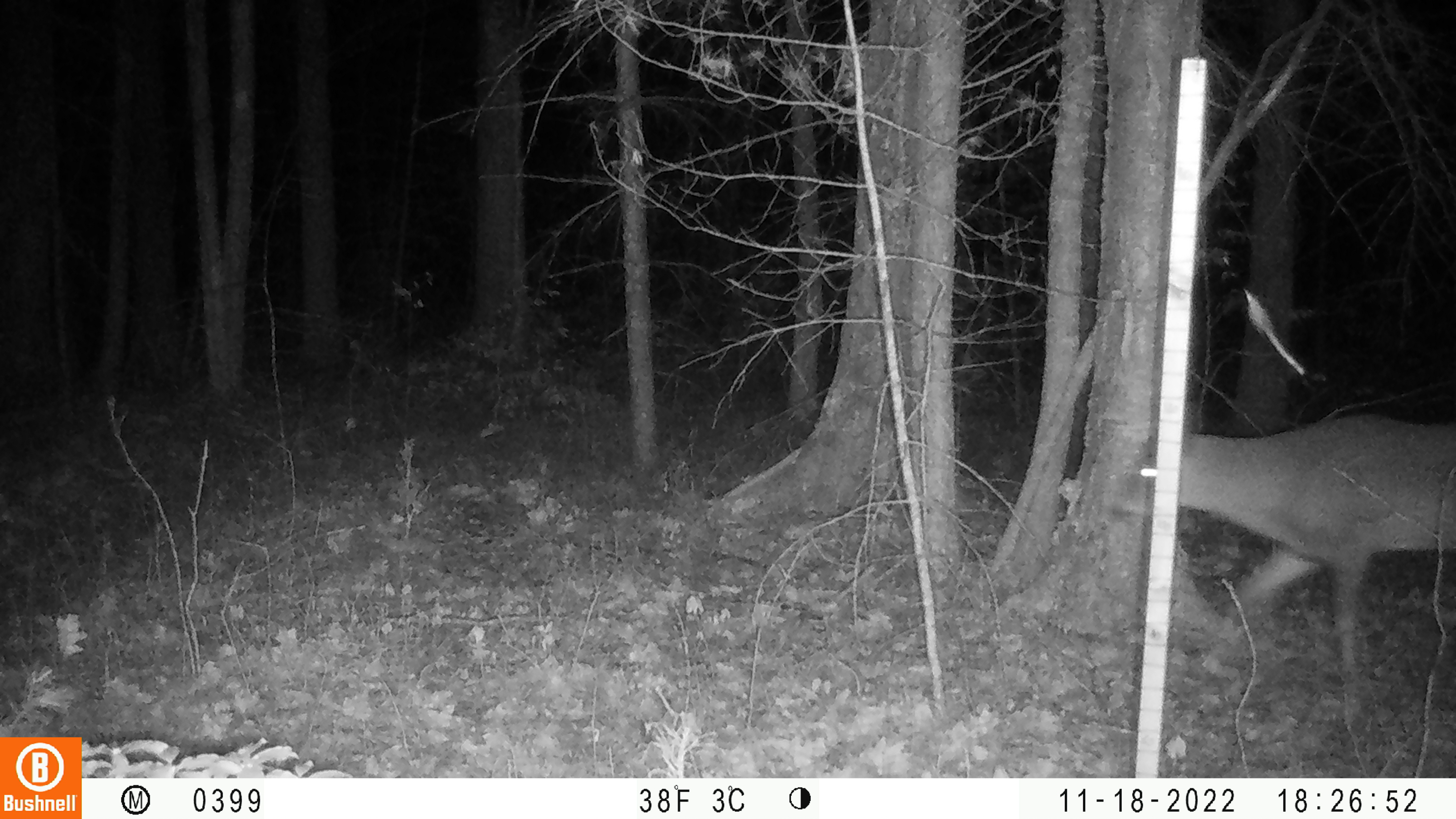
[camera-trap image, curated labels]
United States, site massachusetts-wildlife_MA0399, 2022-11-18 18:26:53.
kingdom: Animalia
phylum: Chordata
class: Mammalia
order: Artiodactyla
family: Cervidae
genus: Odocoileus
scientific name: Odocoileus virginianus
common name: white-tailed deer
White-tailed deer (Odocoileus virginianus).